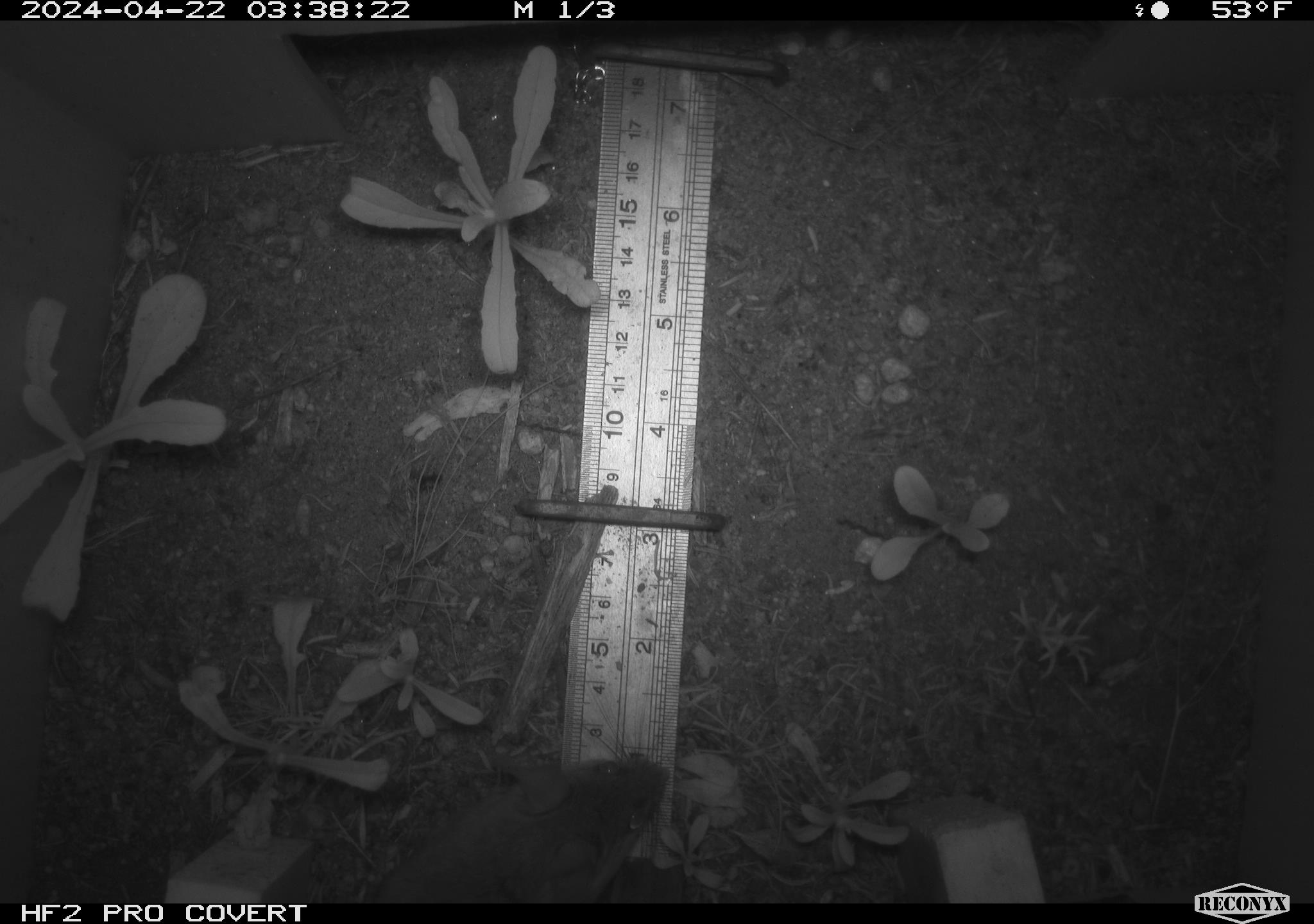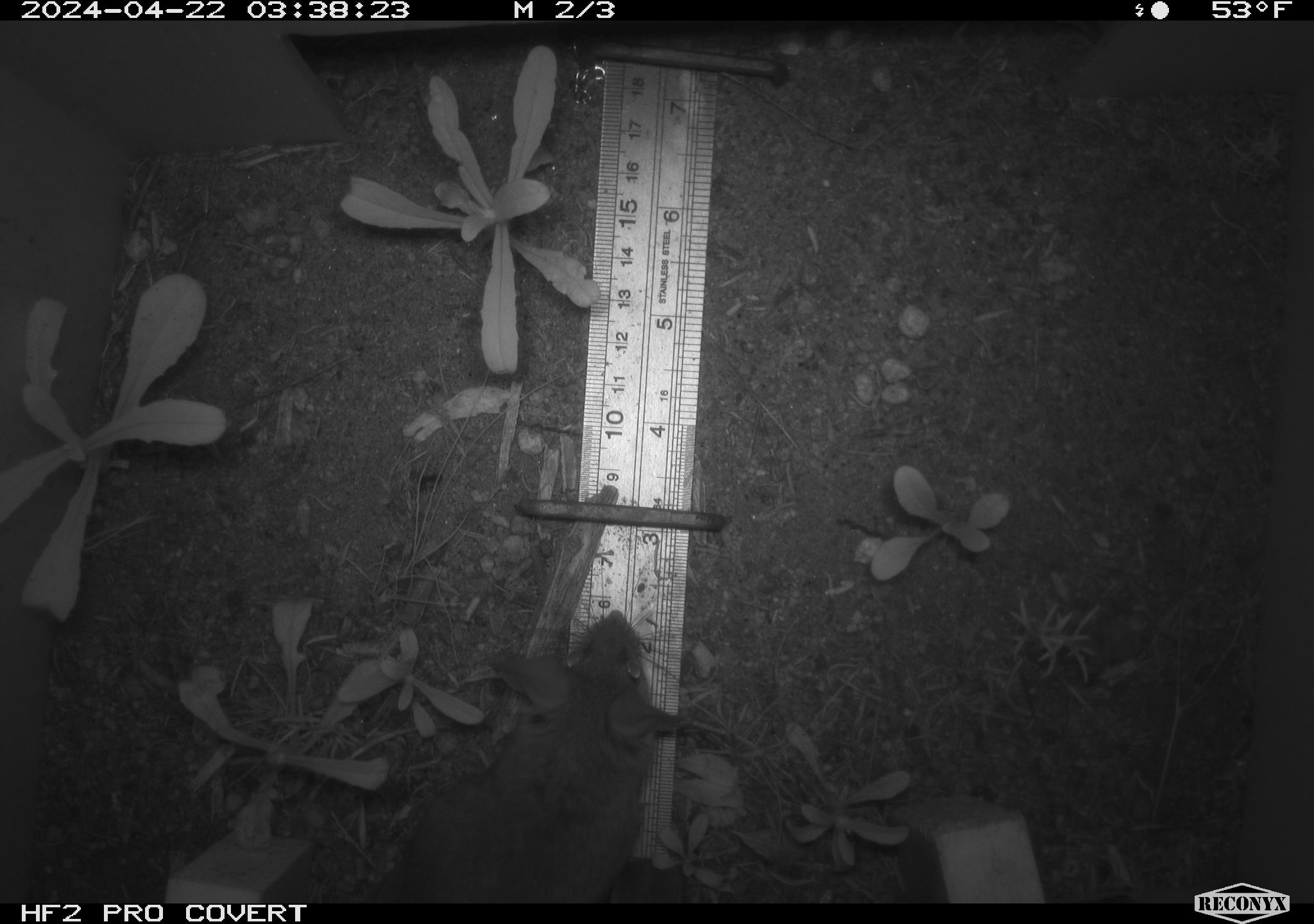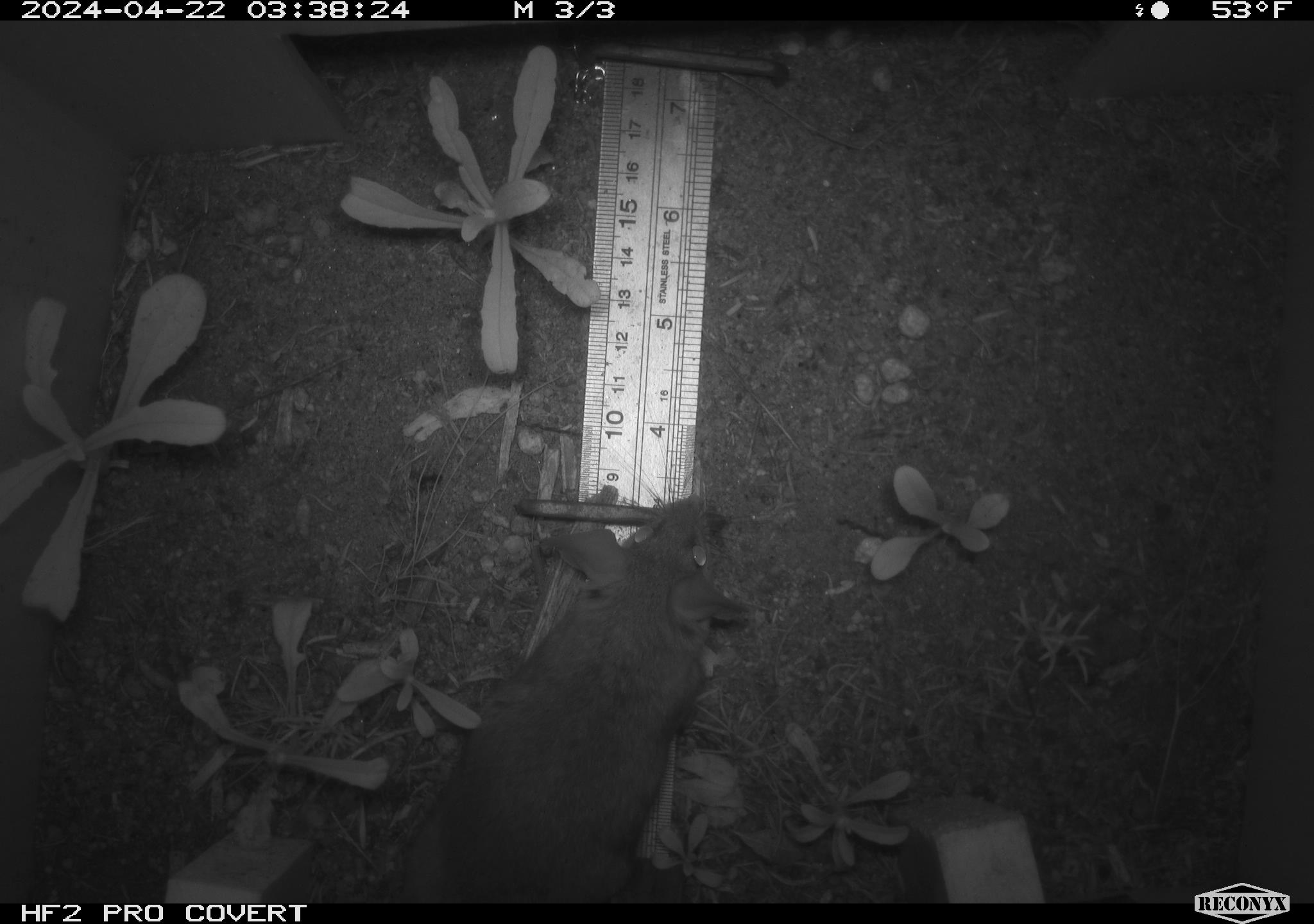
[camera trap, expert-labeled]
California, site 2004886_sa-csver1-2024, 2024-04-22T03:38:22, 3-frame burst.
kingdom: Animalia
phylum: Chordata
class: Mammalia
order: Rodentia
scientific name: Rodentia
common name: rodent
Rodent (Rodentia).